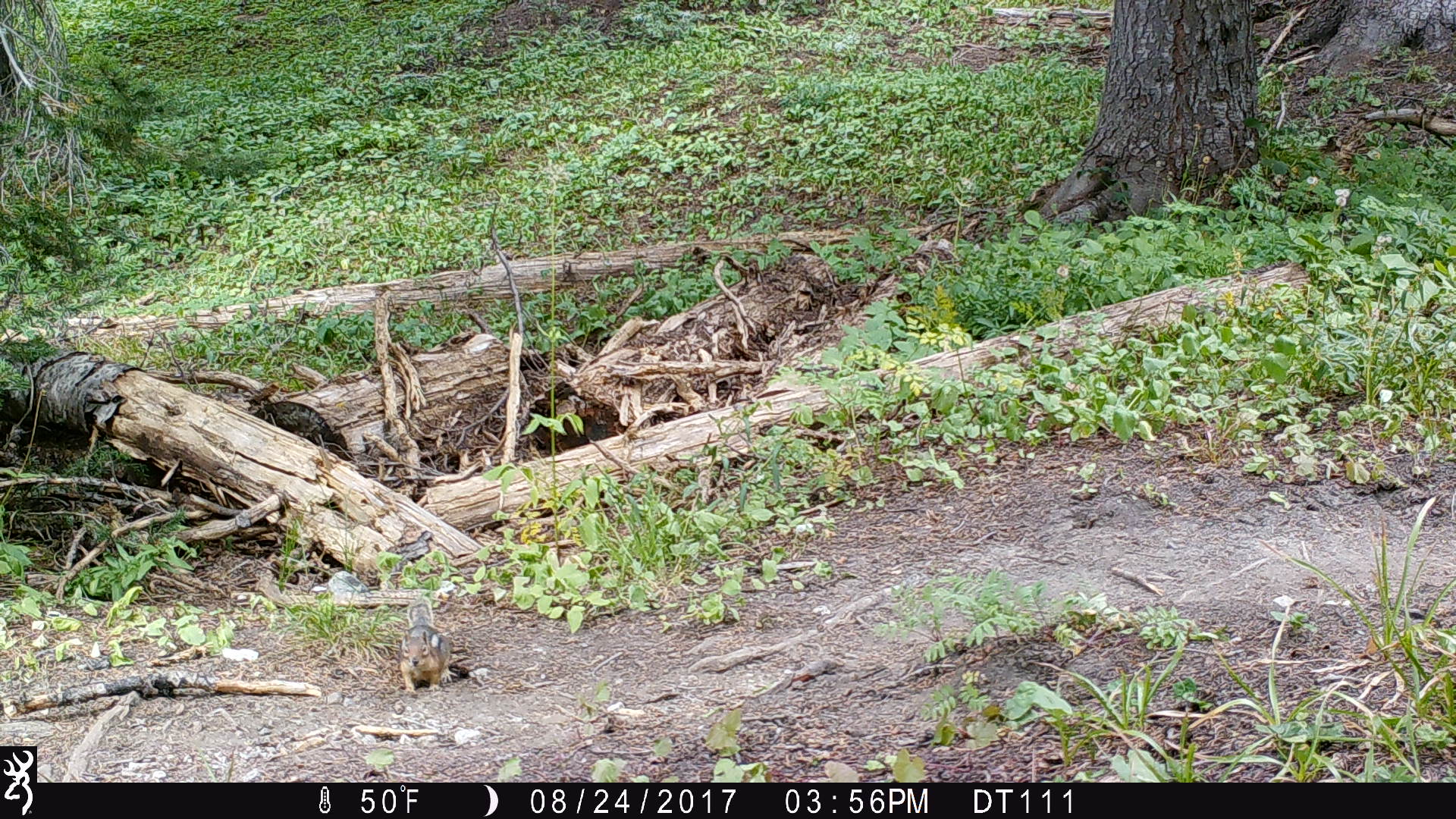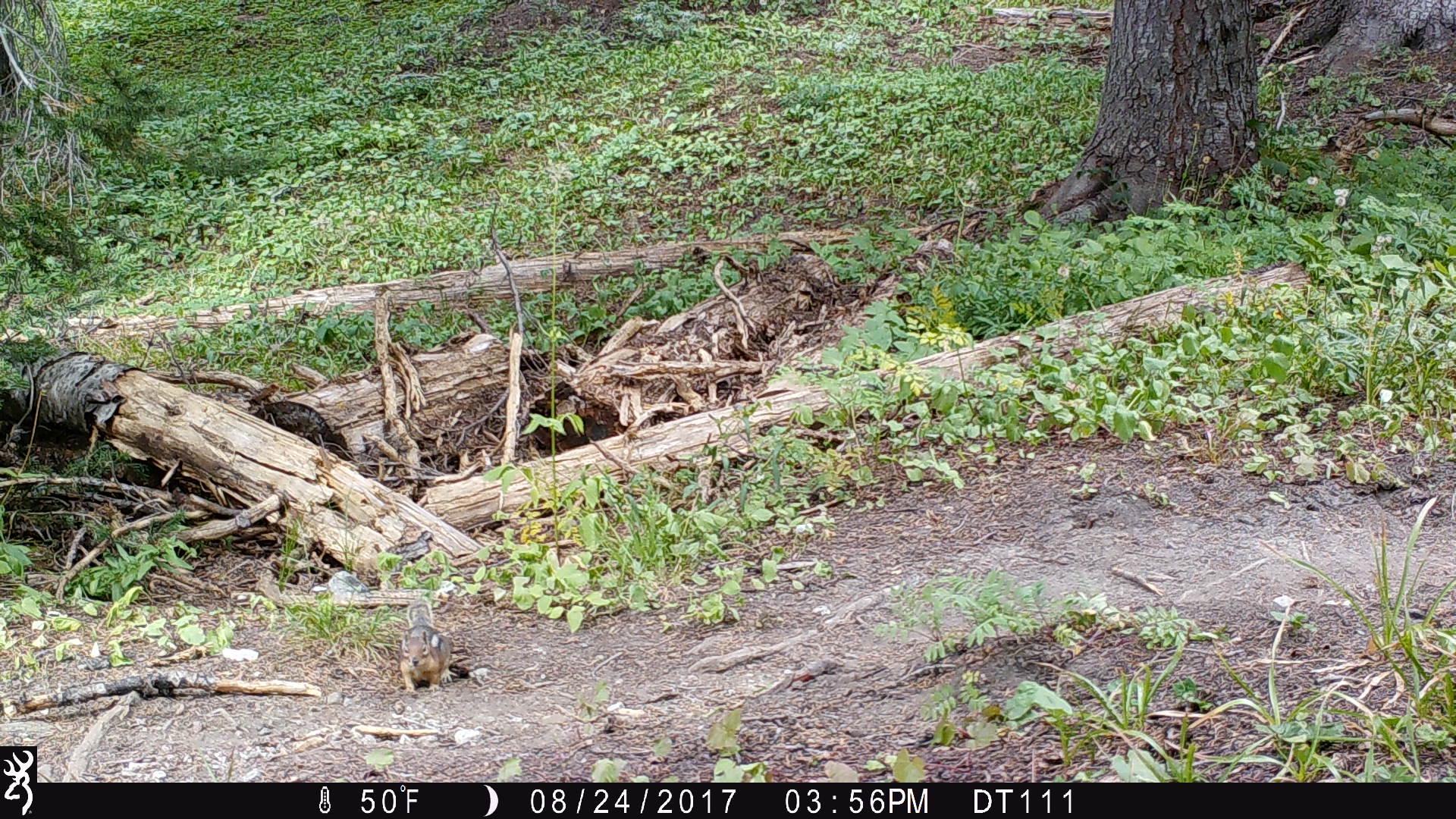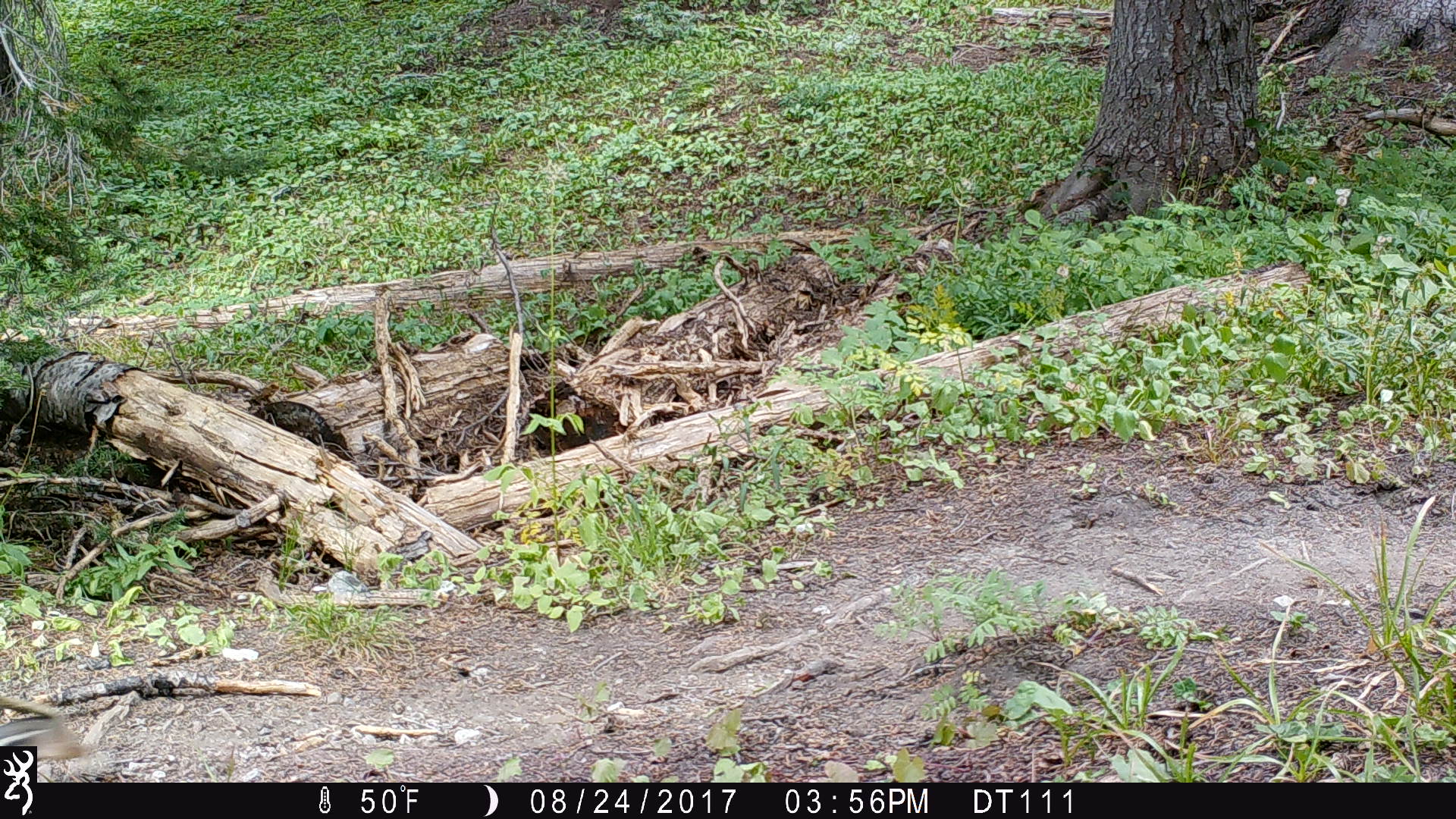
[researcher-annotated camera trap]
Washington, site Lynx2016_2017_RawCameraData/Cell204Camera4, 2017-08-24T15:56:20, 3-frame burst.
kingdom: Animalia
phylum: Chordata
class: Mammalia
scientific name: Mammalia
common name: small mammal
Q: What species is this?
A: Small mammal (Mammalia).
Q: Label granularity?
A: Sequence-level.